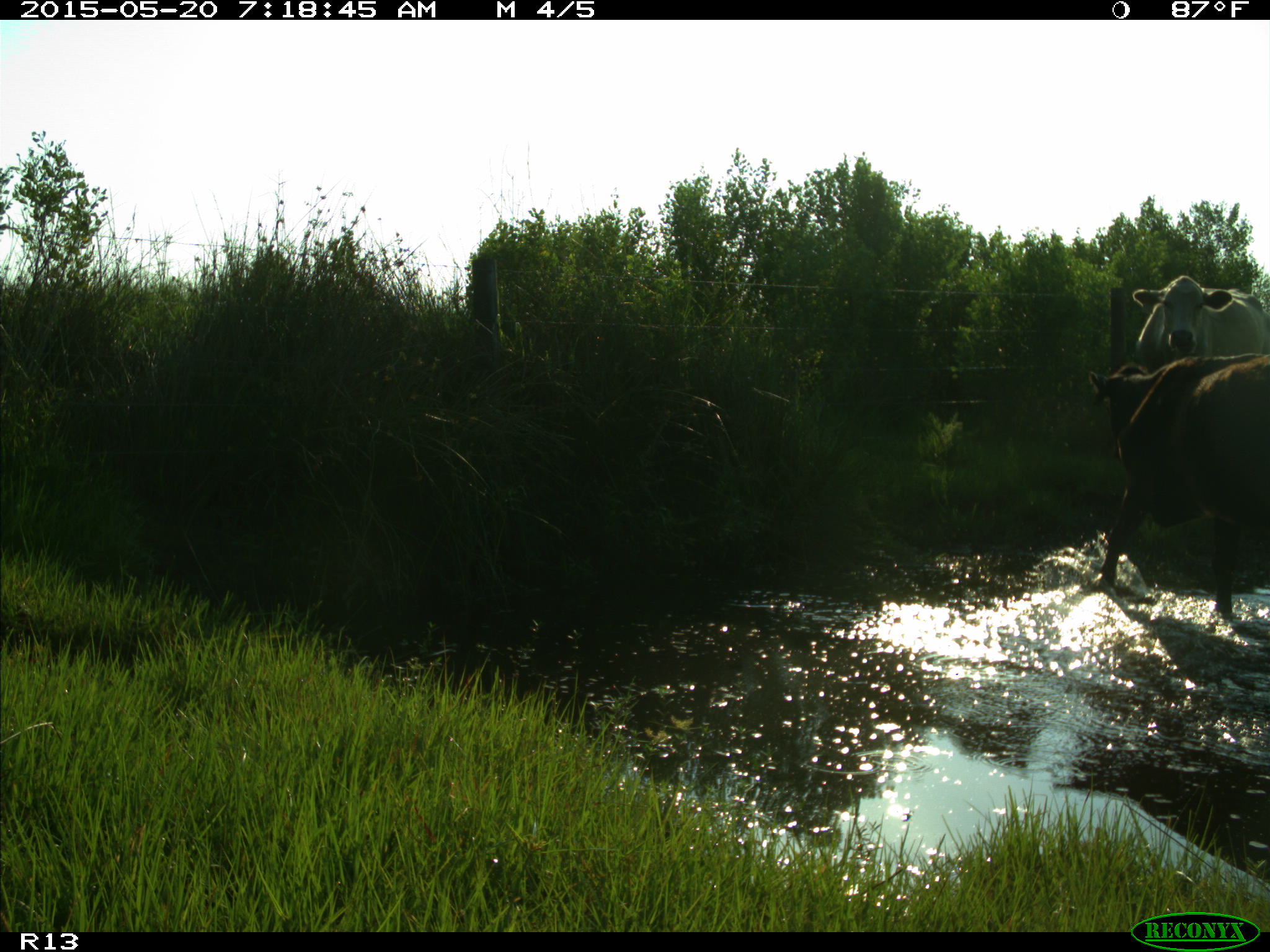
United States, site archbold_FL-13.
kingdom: Animalia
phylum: Chordata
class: Mammalia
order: Artiodactyla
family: Bovidae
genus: Bos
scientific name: Bos taurus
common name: domestic cow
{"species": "Bos taurus (domestic cow)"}